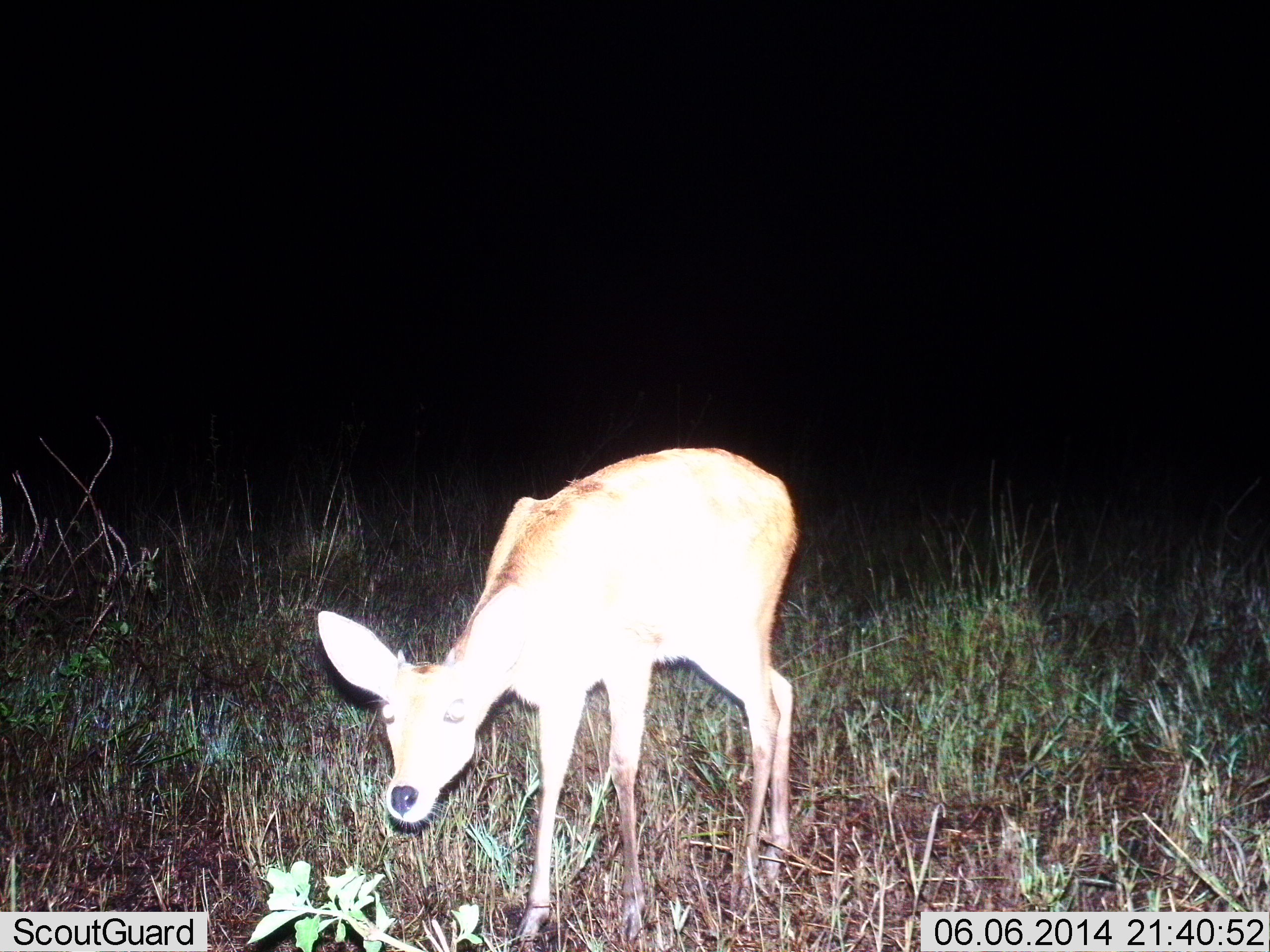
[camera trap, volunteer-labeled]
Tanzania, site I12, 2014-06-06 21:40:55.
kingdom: Animalia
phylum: Chordata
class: Mammalia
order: Artiodactyla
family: Bovidae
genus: Redunca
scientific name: Redunca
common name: reedbuck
Reedbuck (Redunca), count 1. Behavior (volunteer vote fractions): standing 90%, resting 0%, moving 0%, interacting 0%. Young present (vote fraction): 0%. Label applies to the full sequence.